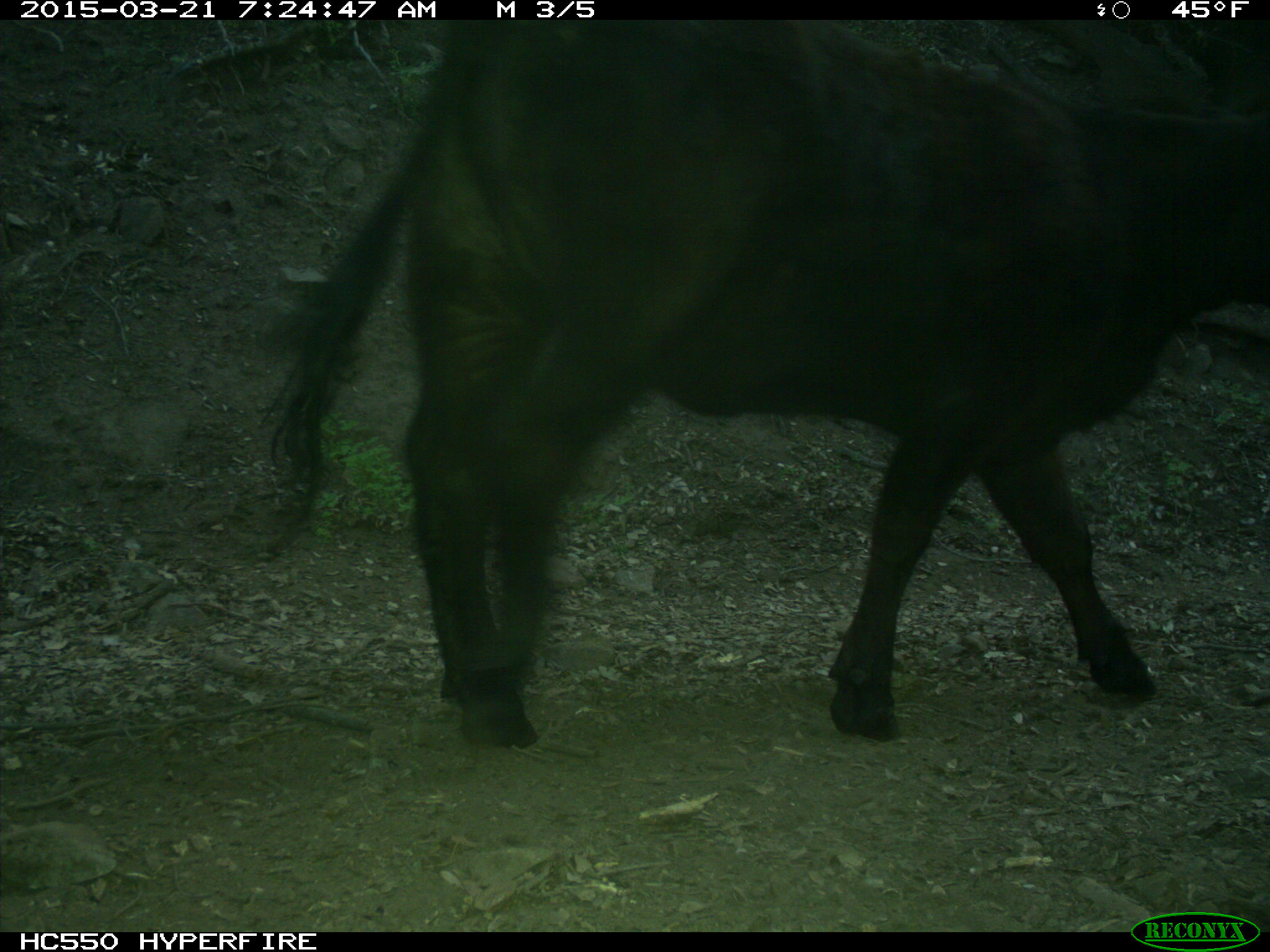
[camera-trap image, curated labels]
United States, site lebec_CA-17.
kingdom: Animalia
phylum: Chordata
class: Mammalia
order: Artiodactyla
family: Bovidae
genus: Bos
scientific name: Bos taurus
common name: domestic cow